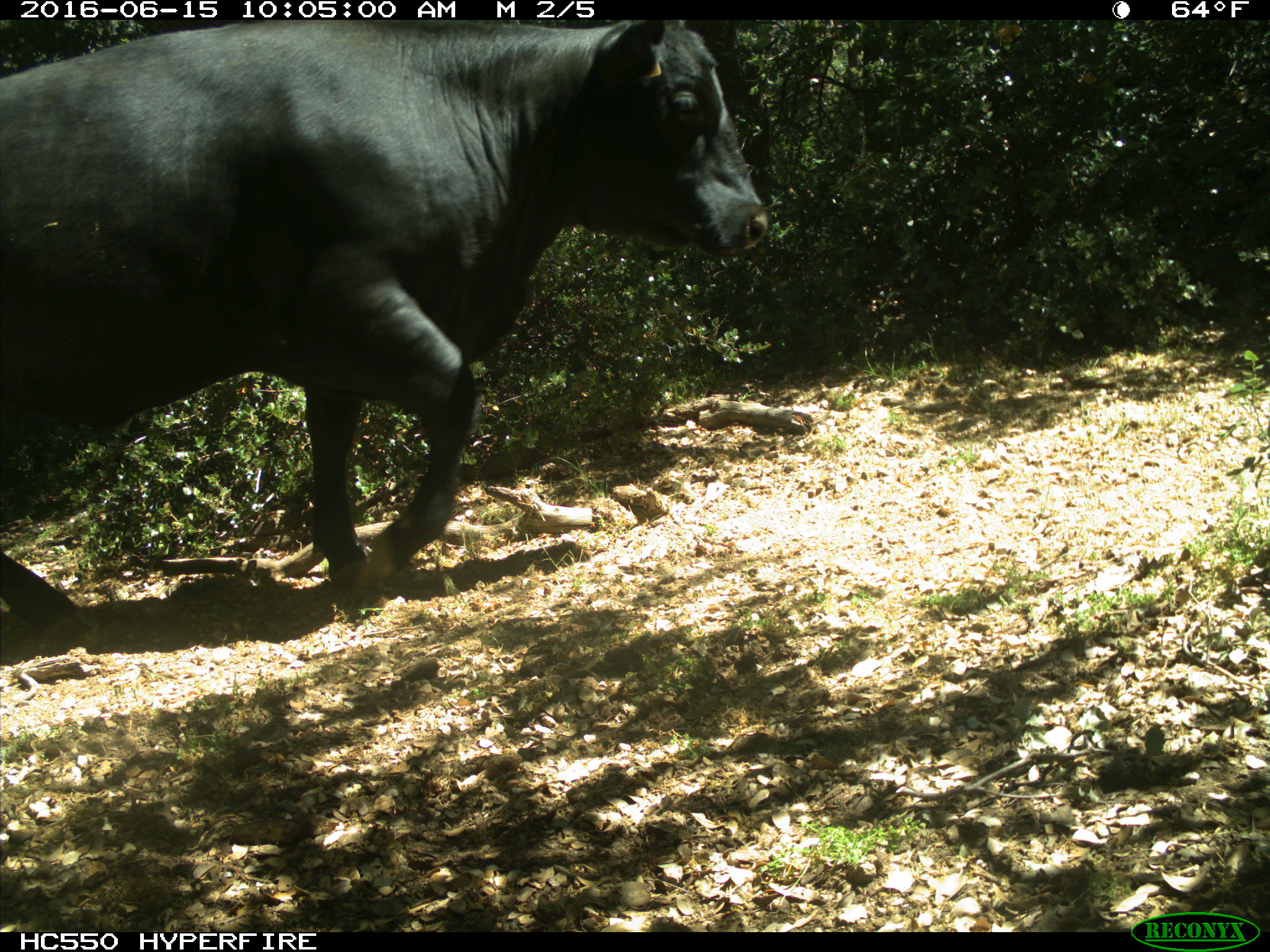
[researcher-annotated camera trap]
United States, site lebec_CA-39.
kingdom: Animalia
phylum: Chordata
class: Mammalia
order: Artiodactyla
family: Bovidae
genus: Bos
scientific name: Bos taurus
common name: domestic cow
Bos taurus (domestic cow).